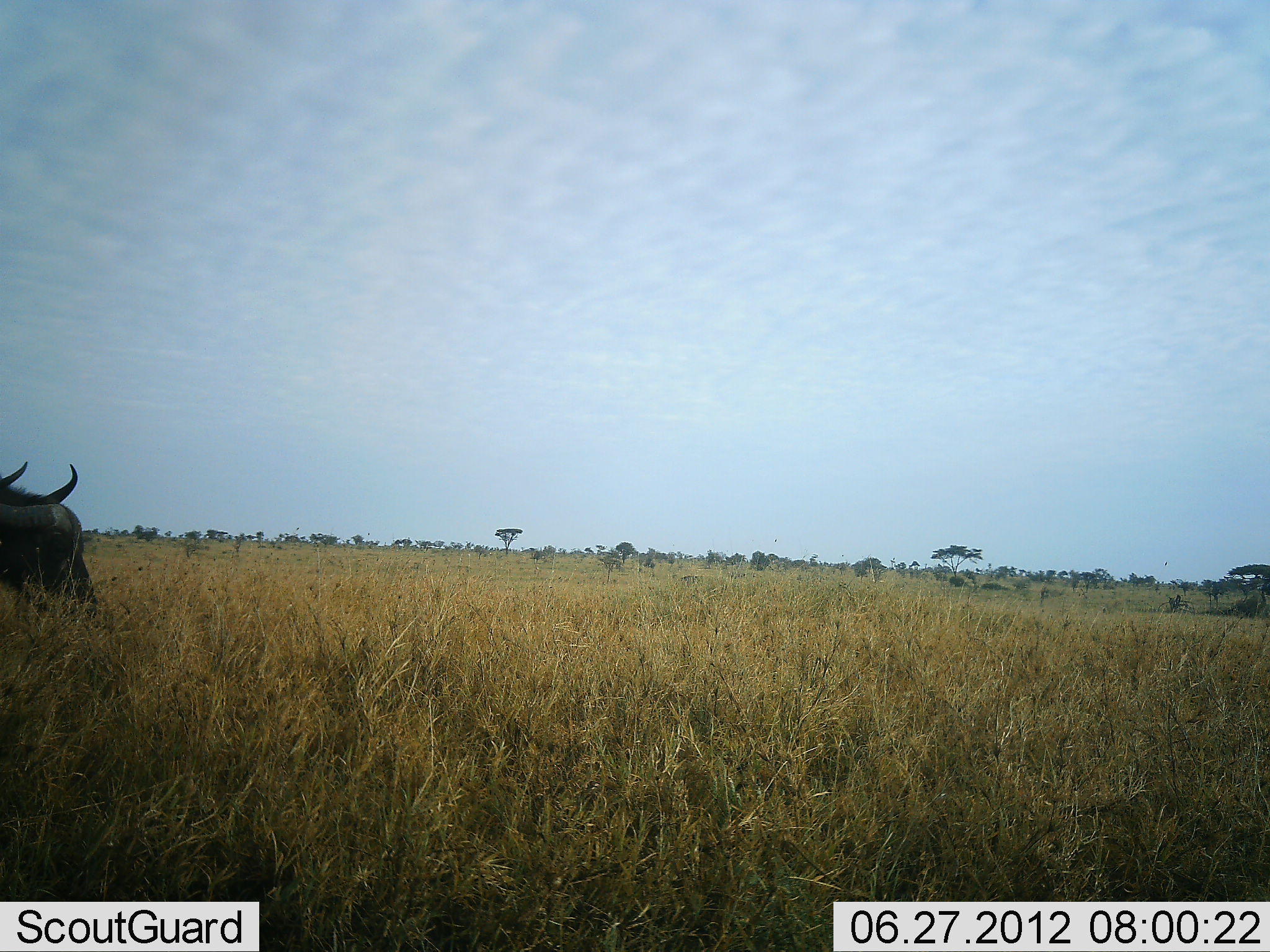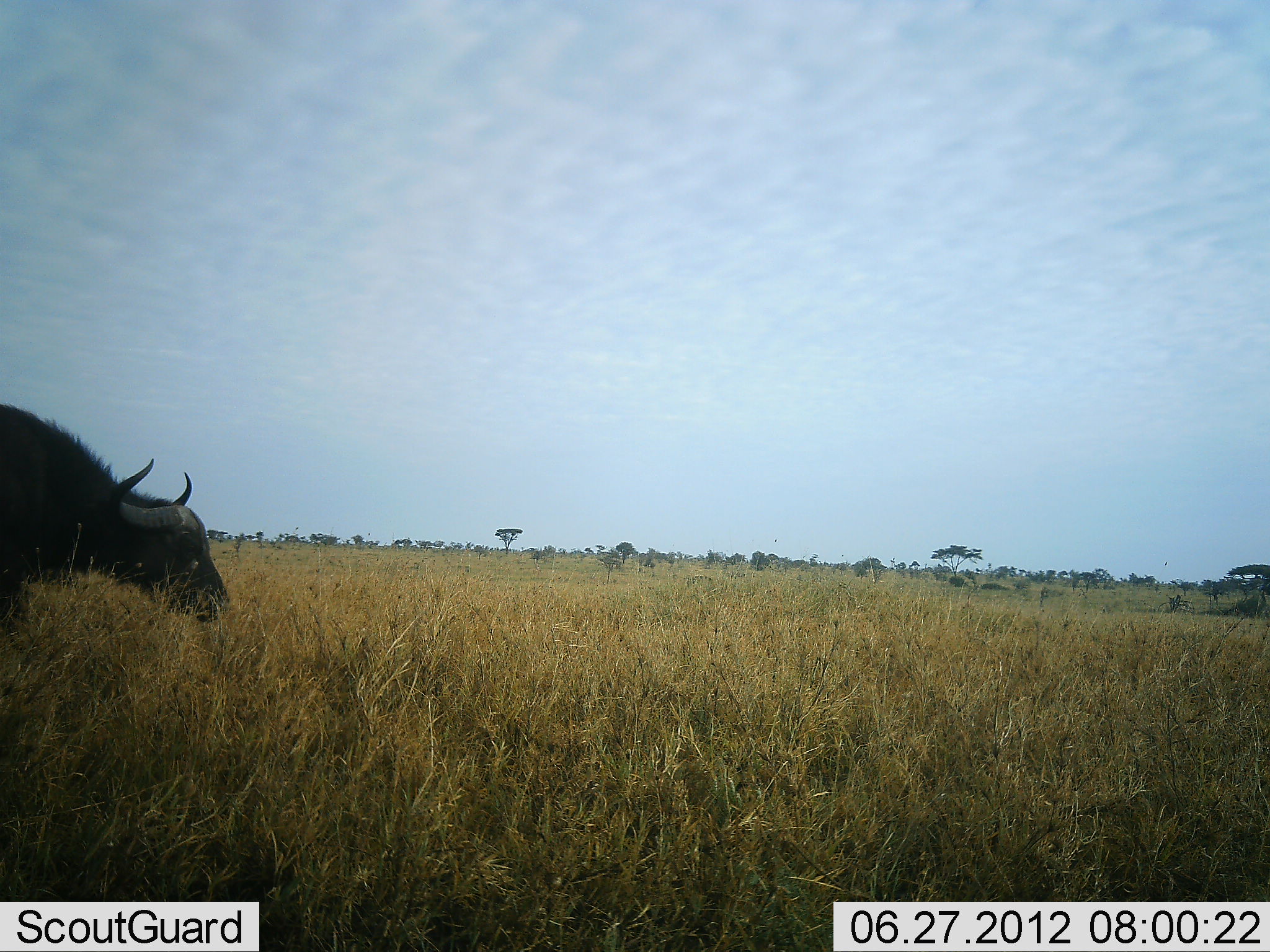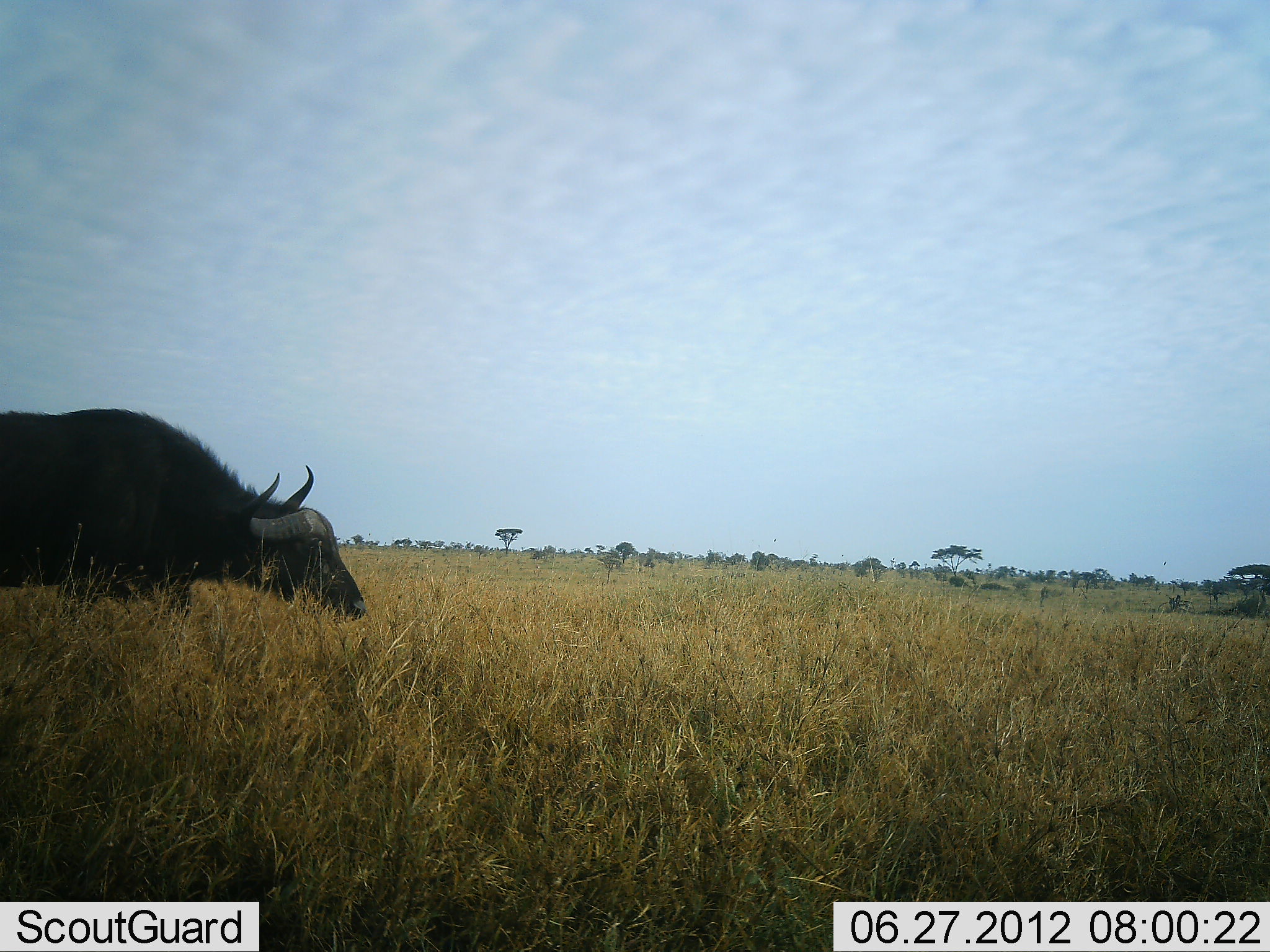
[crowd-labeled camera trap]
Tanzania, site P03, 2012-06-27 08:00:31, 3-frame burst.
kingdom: Animalia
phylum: Chordata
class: Mammalia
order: Artiodactyla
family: Bovidae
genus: Syncerus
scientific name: Syncerus caffer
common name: cape buffalo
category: buffalo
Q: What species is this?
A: Buffalo (cape buffalo) (Syncerus caffer).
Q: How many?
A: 1.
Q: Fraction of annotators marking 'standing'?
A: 0%.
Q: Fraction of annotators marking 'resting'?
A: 0%.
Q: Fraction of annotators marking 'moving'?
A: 80%.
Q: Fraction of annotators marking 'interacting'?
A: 0%.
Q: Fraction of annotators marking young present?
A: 0%.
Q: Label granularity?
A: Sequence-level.